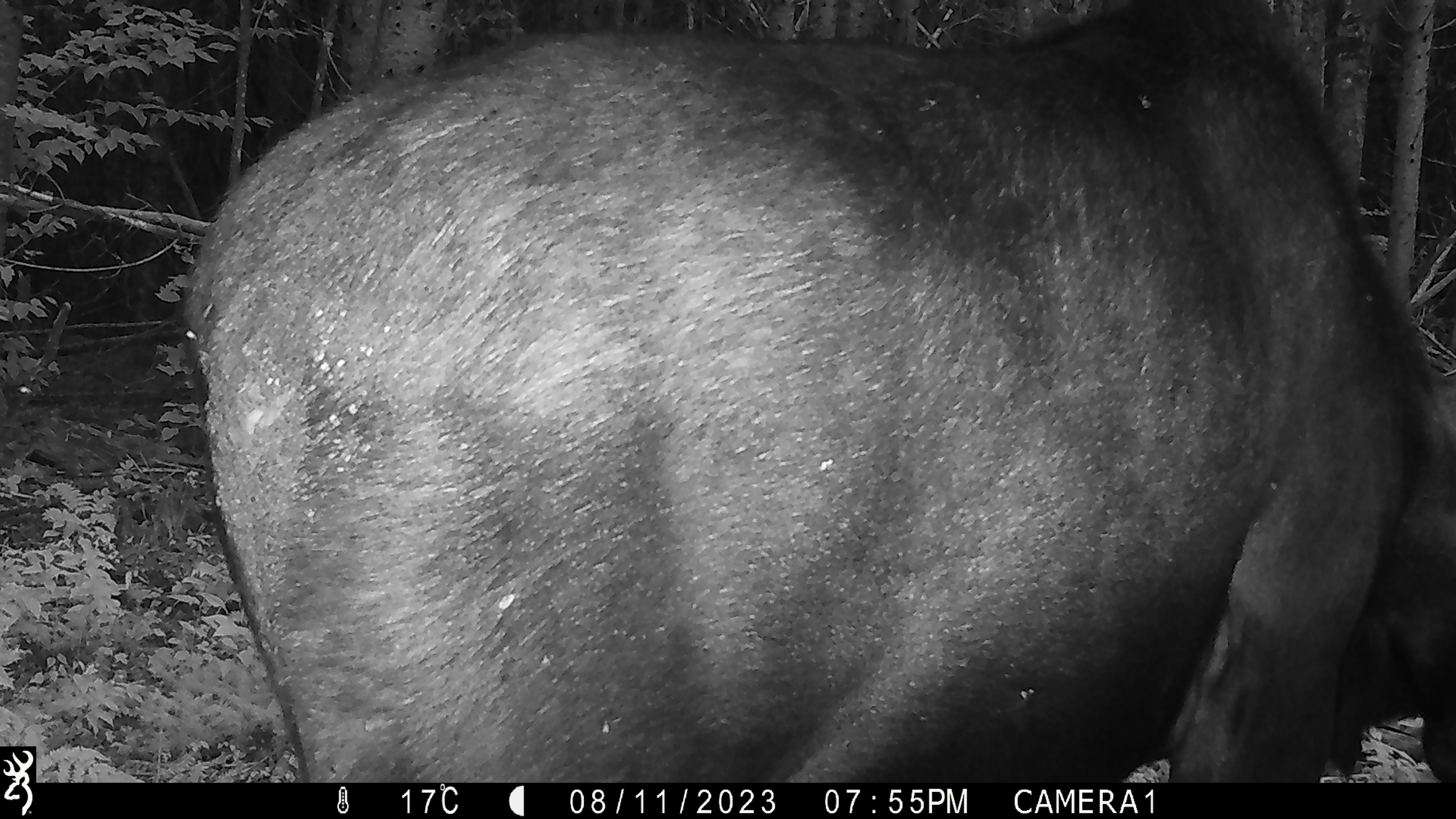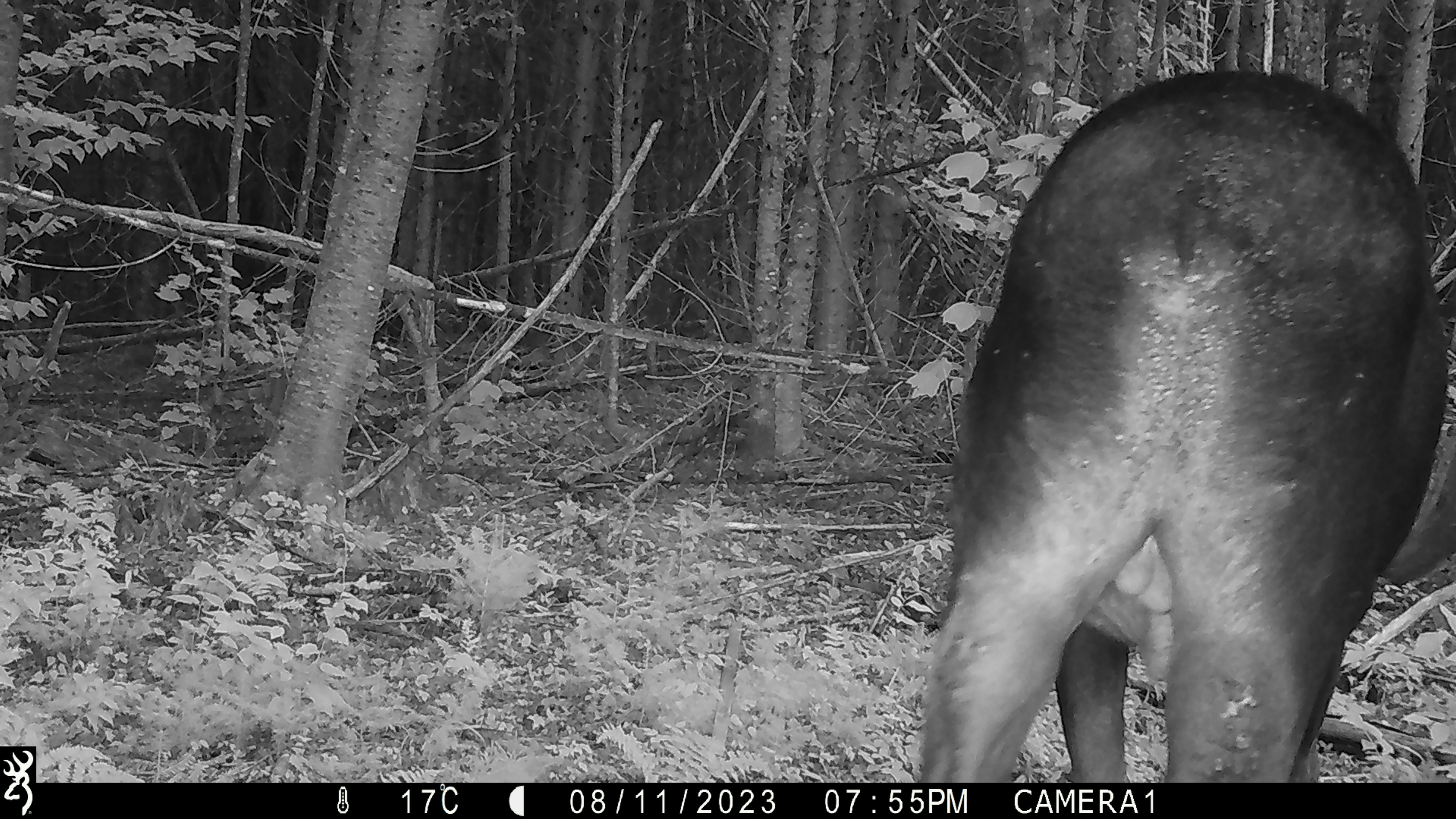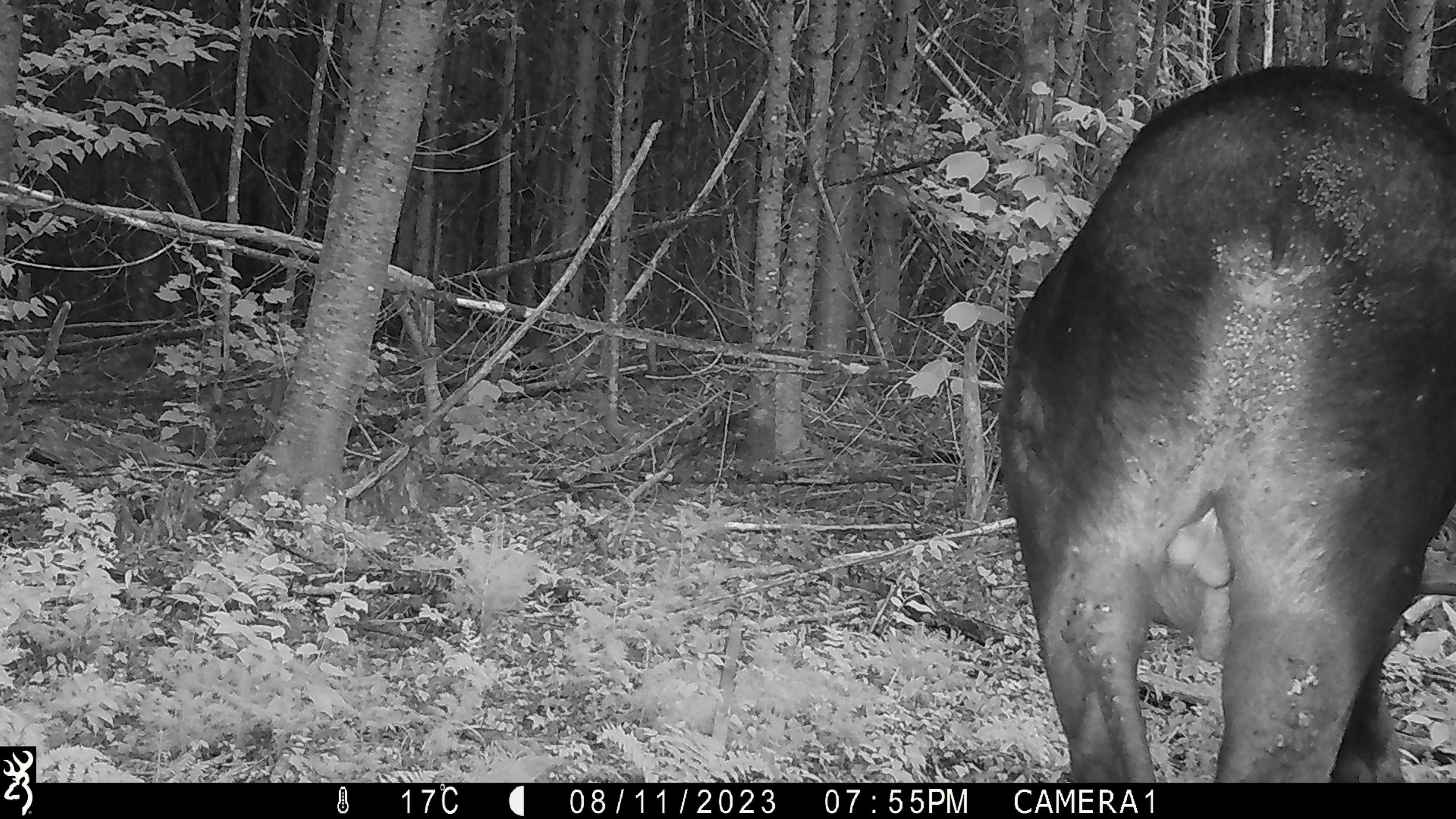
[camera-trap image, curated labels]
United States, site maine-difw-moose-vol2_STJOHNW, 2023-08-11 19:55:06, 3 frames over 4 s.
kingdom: Animalia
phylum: Chordata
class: Mammalia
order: Artiodactyla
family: Cervidae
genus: Alces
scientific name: Alces alces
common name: moose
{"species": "moose (Alces alces)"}